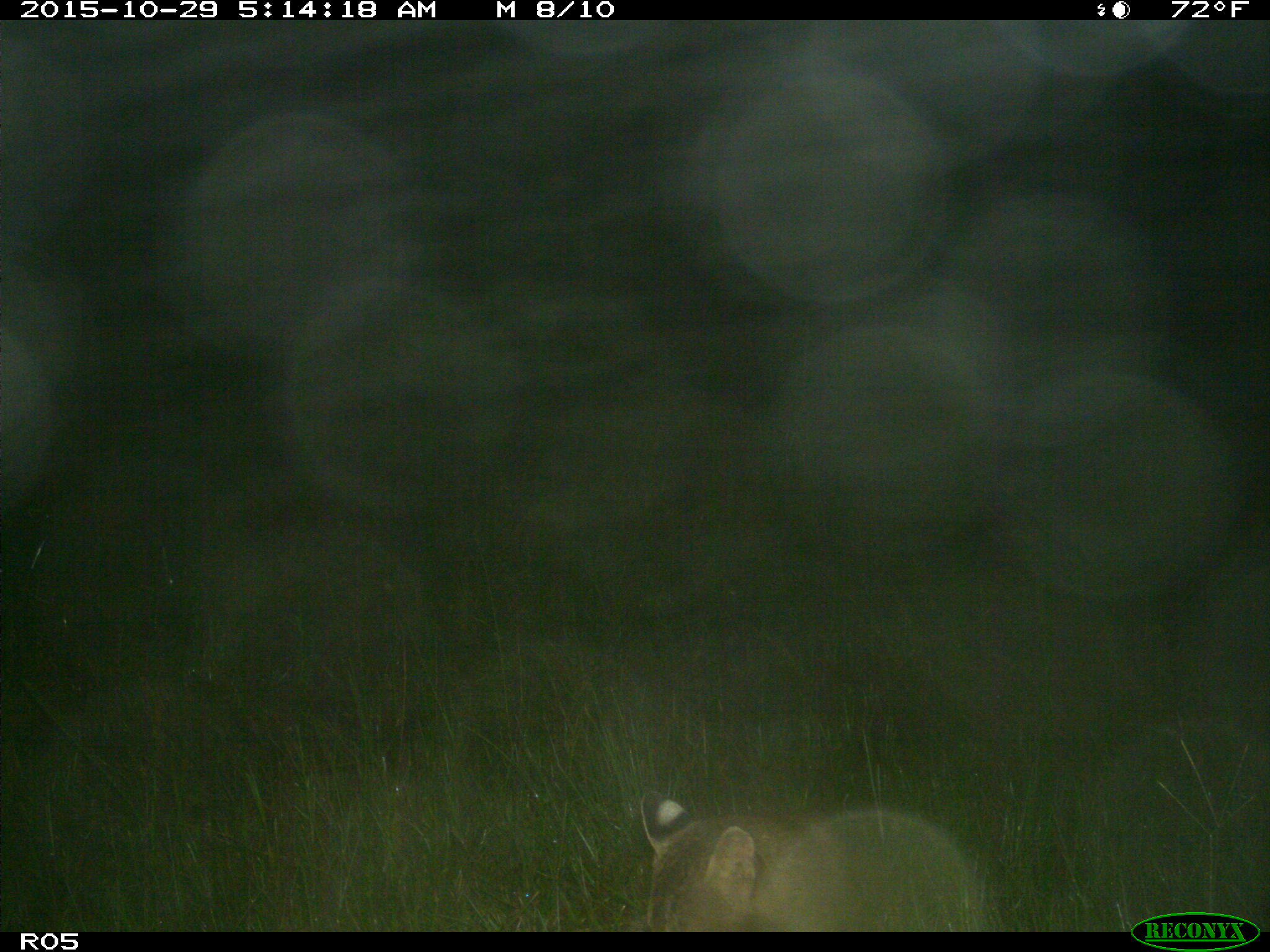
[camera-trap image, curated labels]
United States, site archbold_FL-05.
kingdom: Animalia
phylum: Chordata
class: Mammalia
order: Carnivora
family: Felidae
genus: Lynx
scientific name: Lynx rufus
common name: bobcat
Lynx rufus (bobcat).